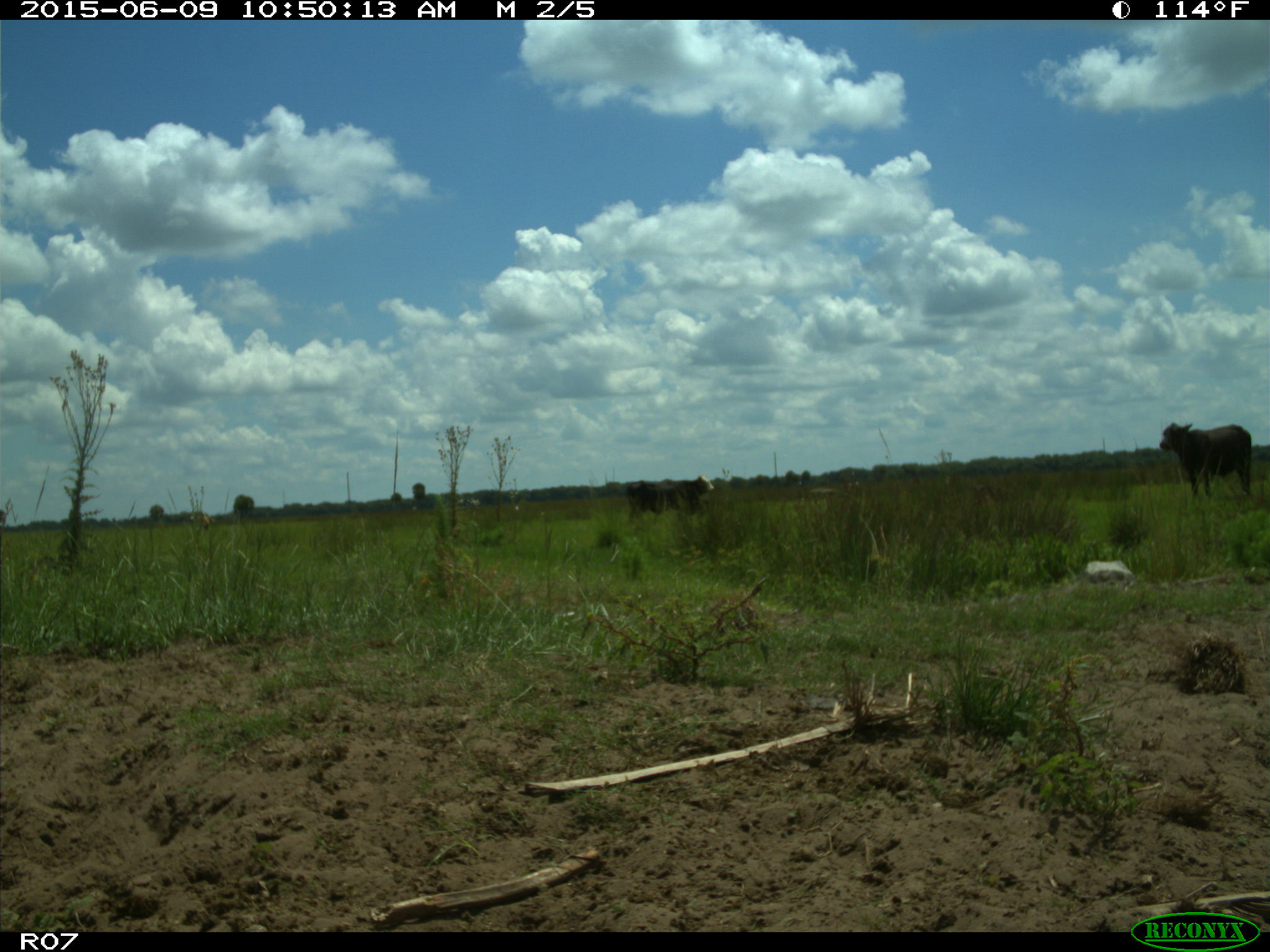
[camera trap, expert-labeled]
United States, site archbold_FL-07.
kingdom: Animalia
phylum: Chordata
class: Mammalia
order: Artiodactyla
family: Bovidae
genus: Bos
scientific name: Bos taurus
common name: domestic cow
Bos taurus (domestic cow).